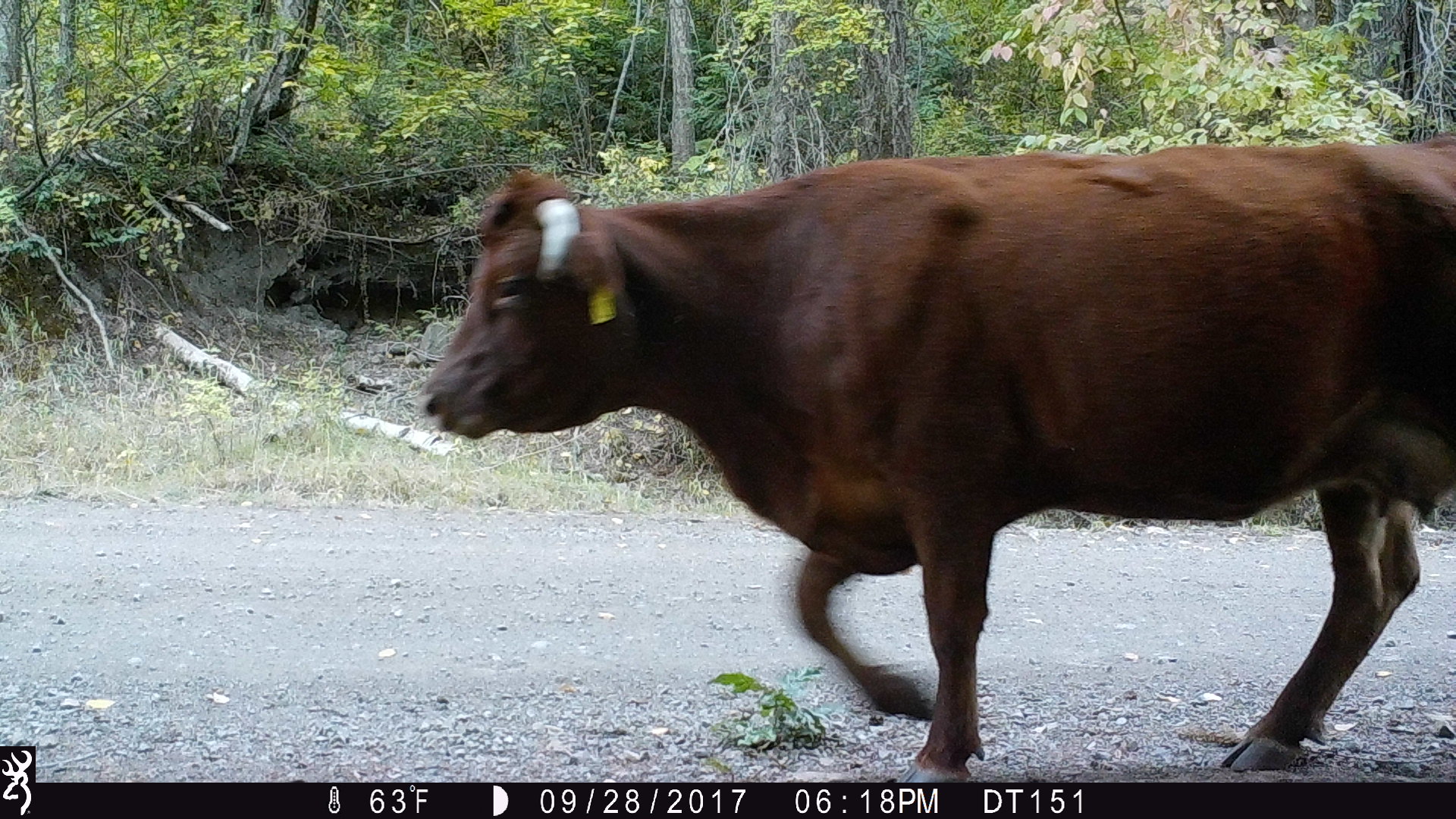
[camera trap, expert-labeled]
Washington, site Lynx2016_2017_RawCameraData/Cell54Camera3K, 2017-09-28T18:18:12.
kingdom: Animalia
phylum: Chordata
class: Mammalia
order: Artiodactyla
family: Bovidae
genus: Bos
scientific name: Bos taurus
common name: domestic cattle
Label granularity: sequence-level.